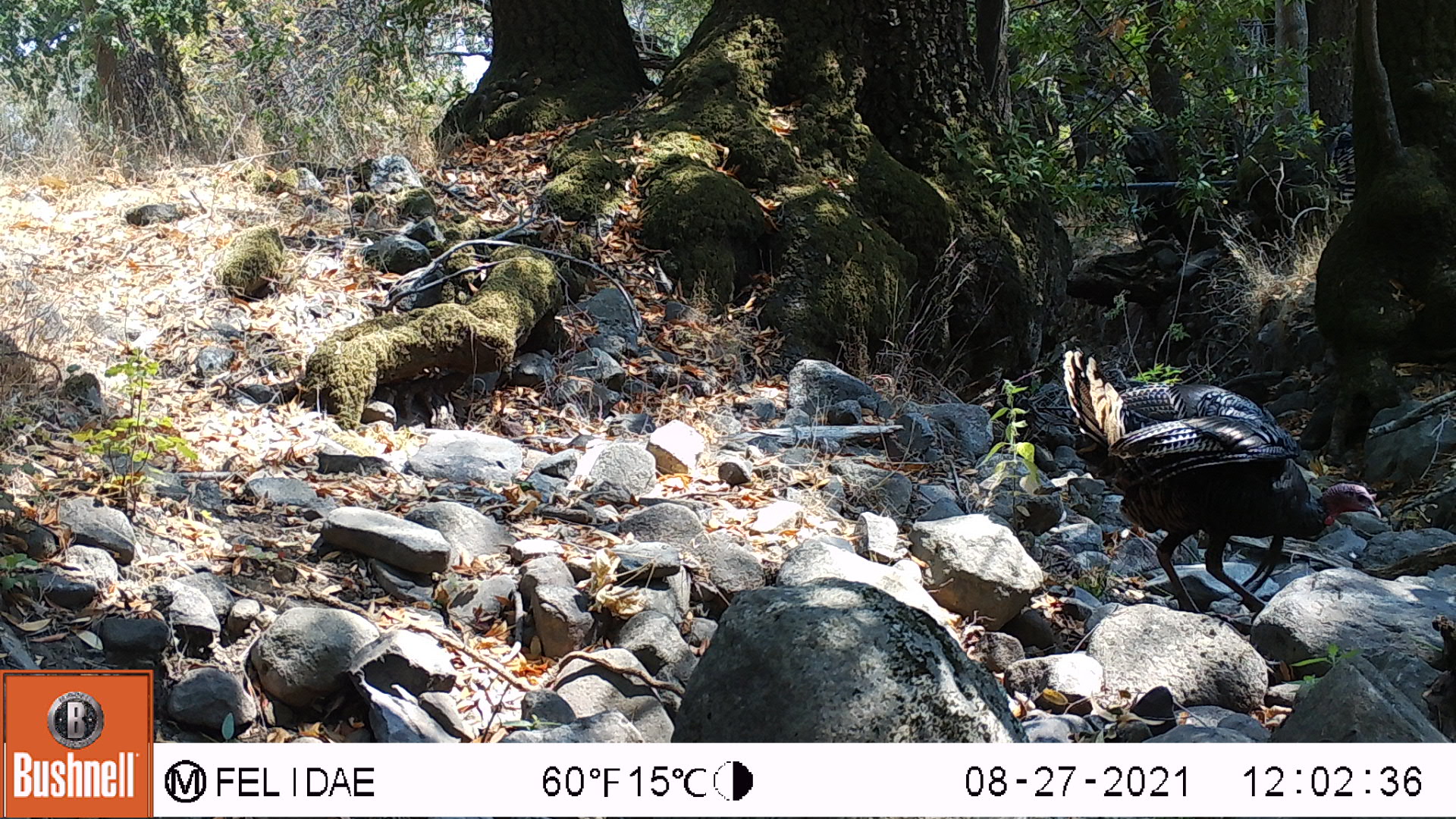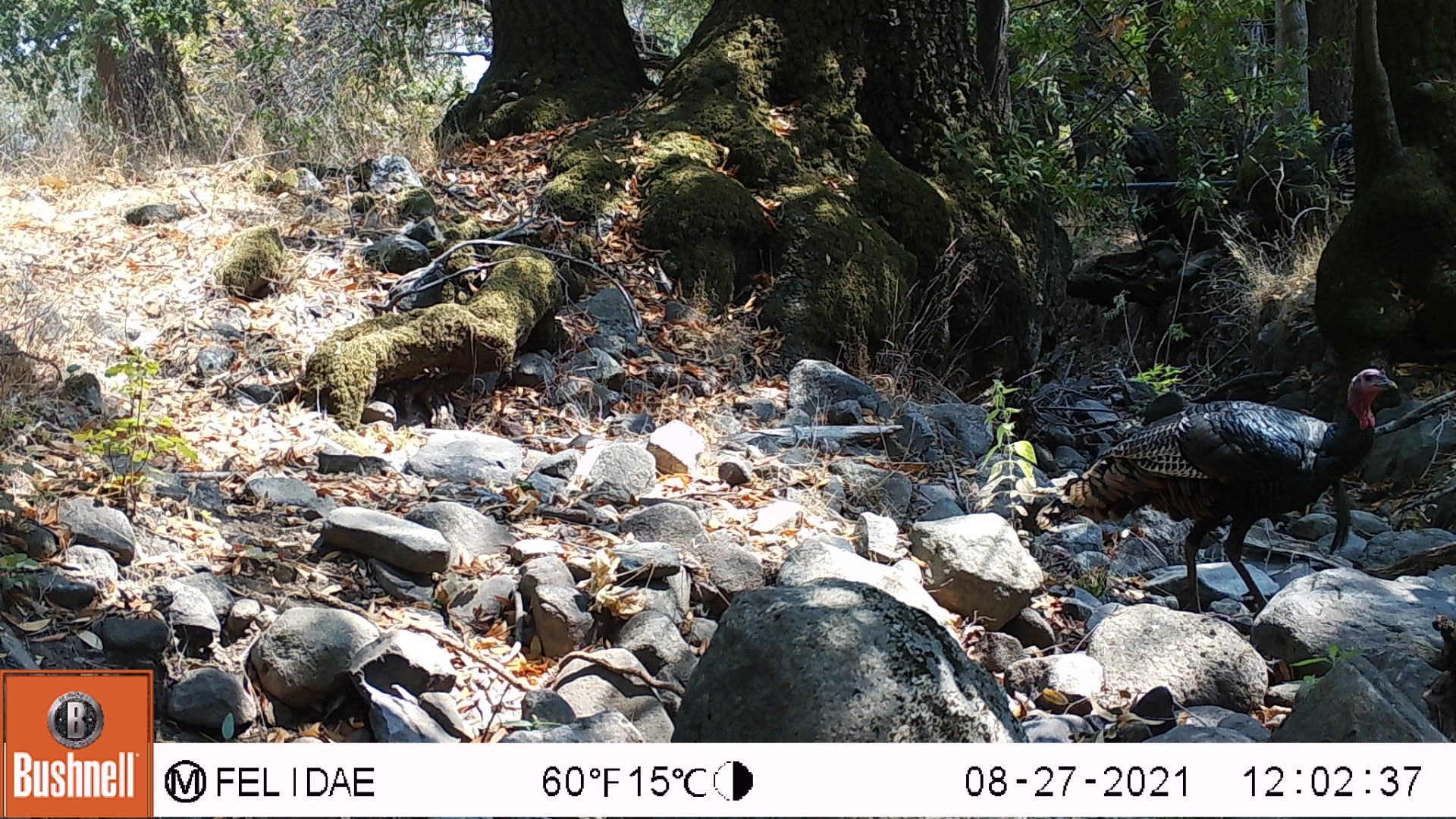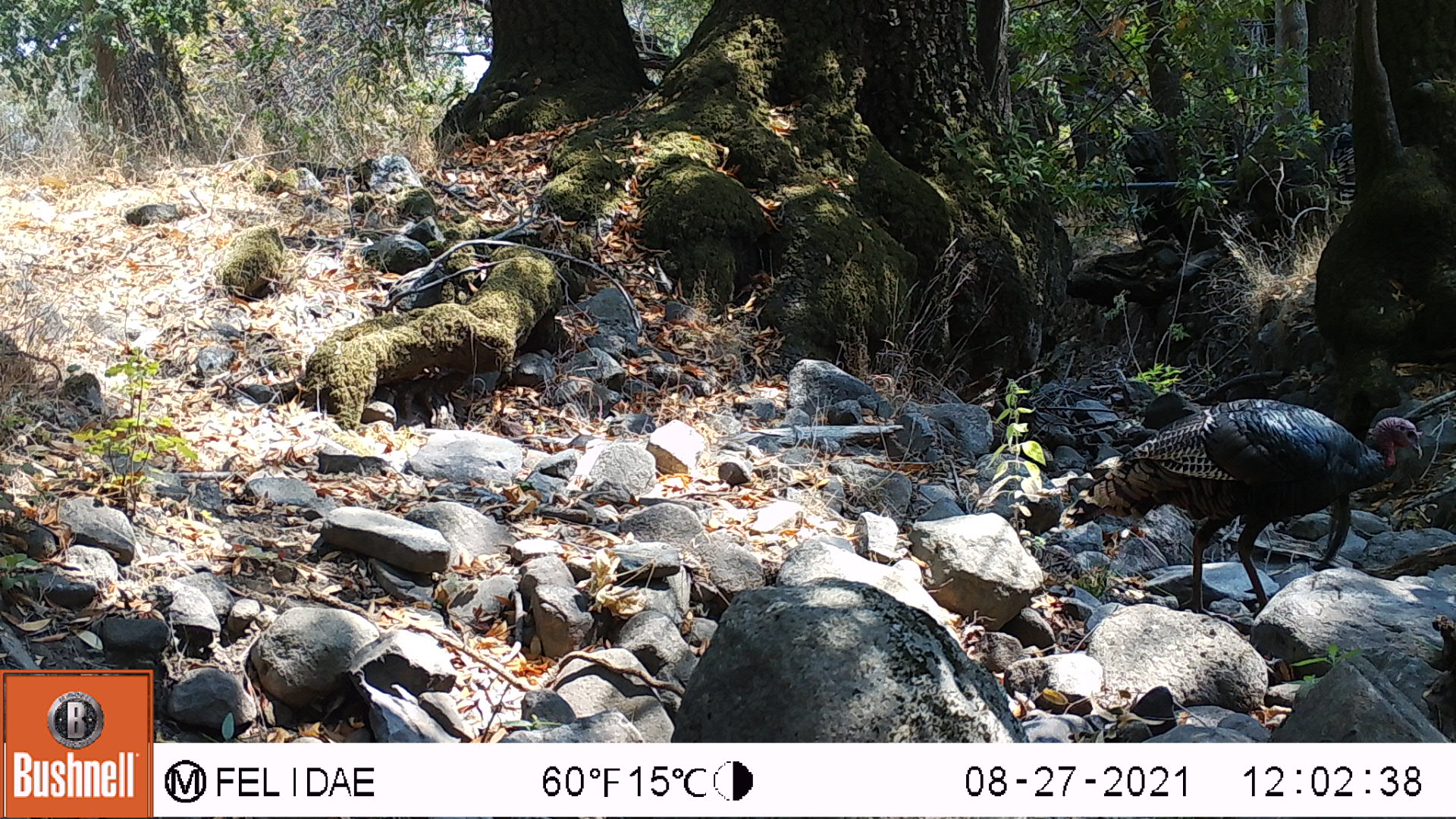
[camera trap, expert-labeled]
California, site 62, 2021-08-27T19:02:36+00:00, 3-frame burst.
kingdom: Animalia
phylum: Chordata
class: Aves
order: Galliformes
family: Phasianidae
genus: Meleagris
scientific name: Meleagris gallopavo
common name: turkey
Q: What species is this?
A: Turkey (Meleagris gallopavo).